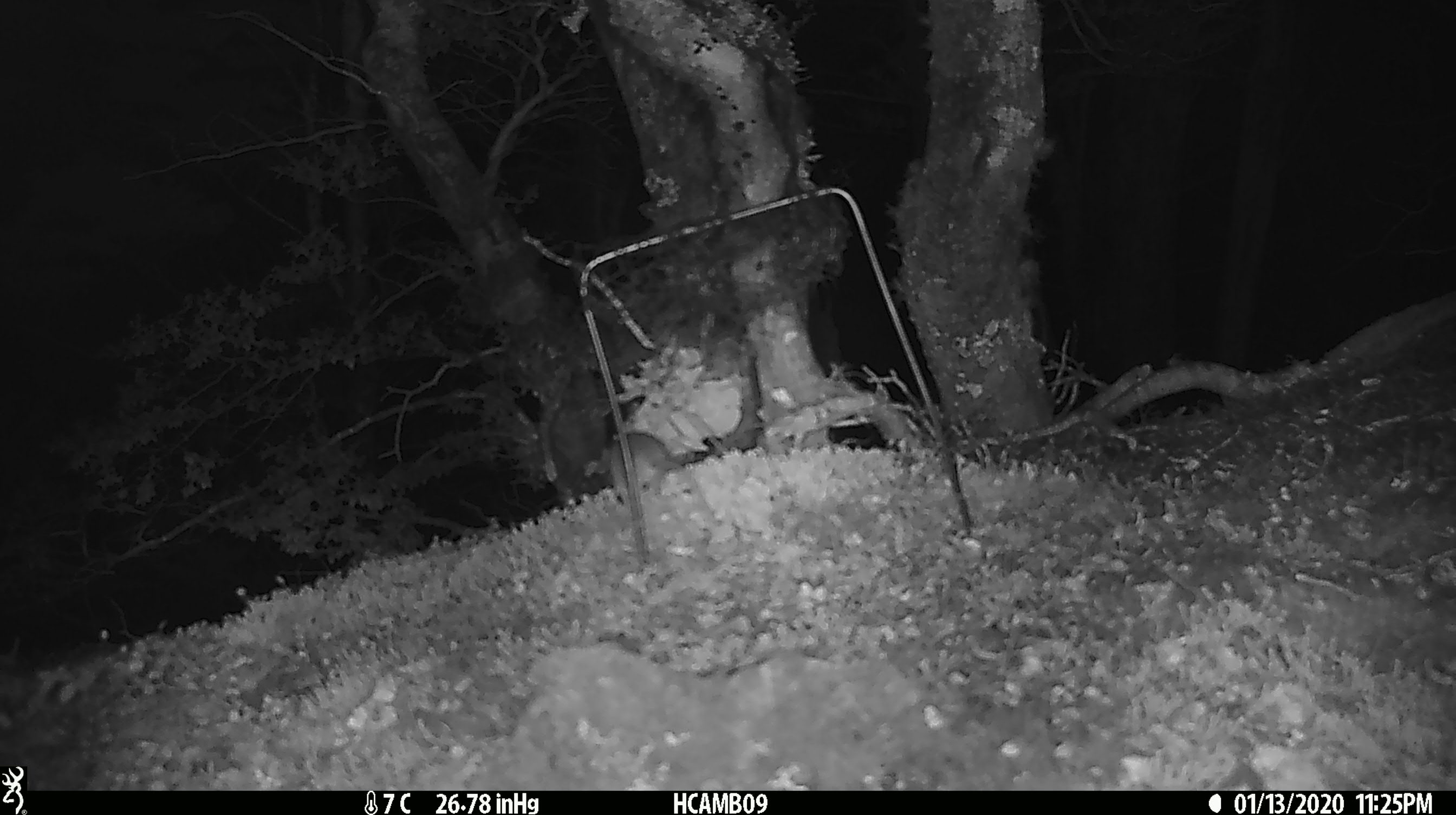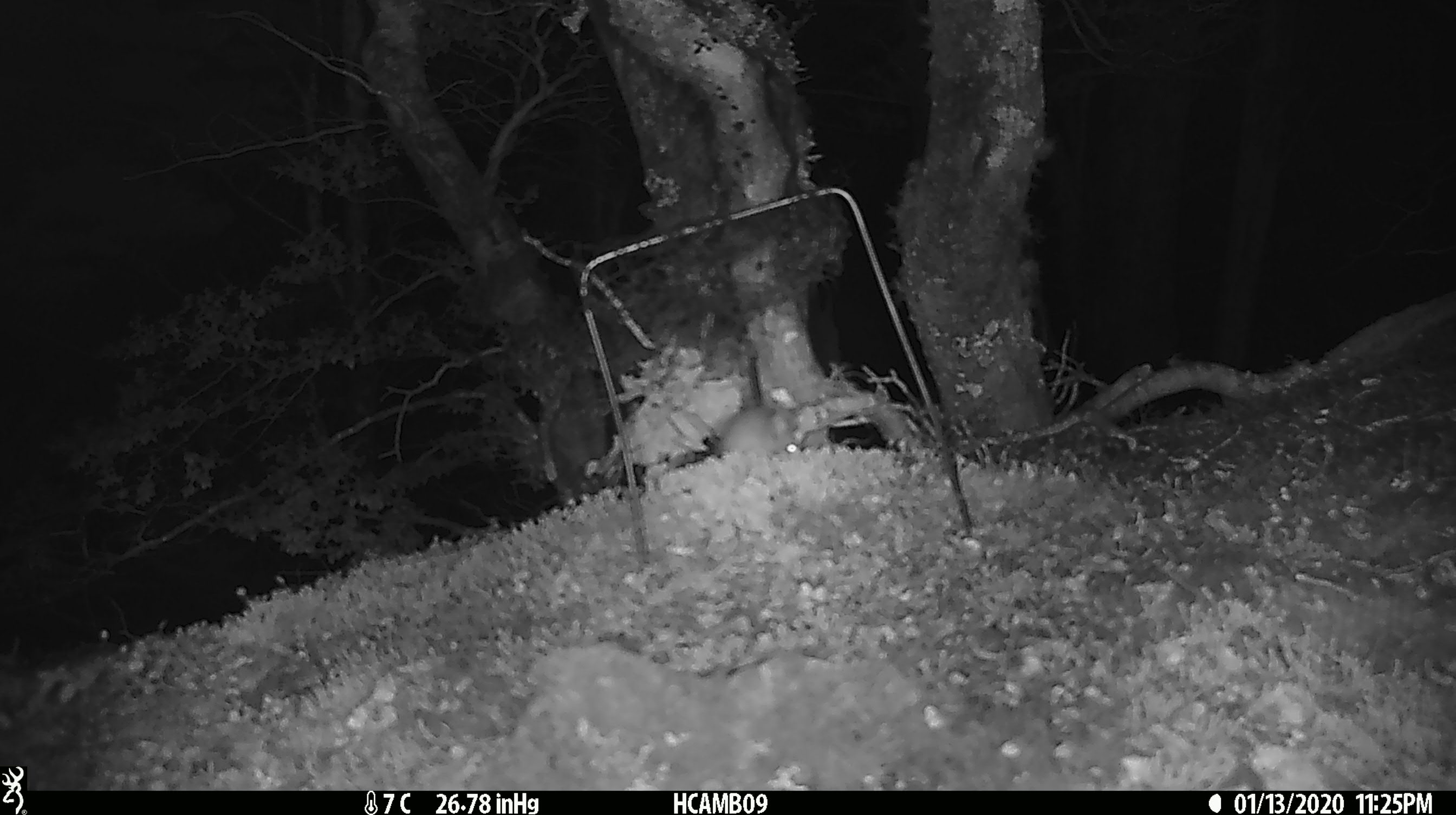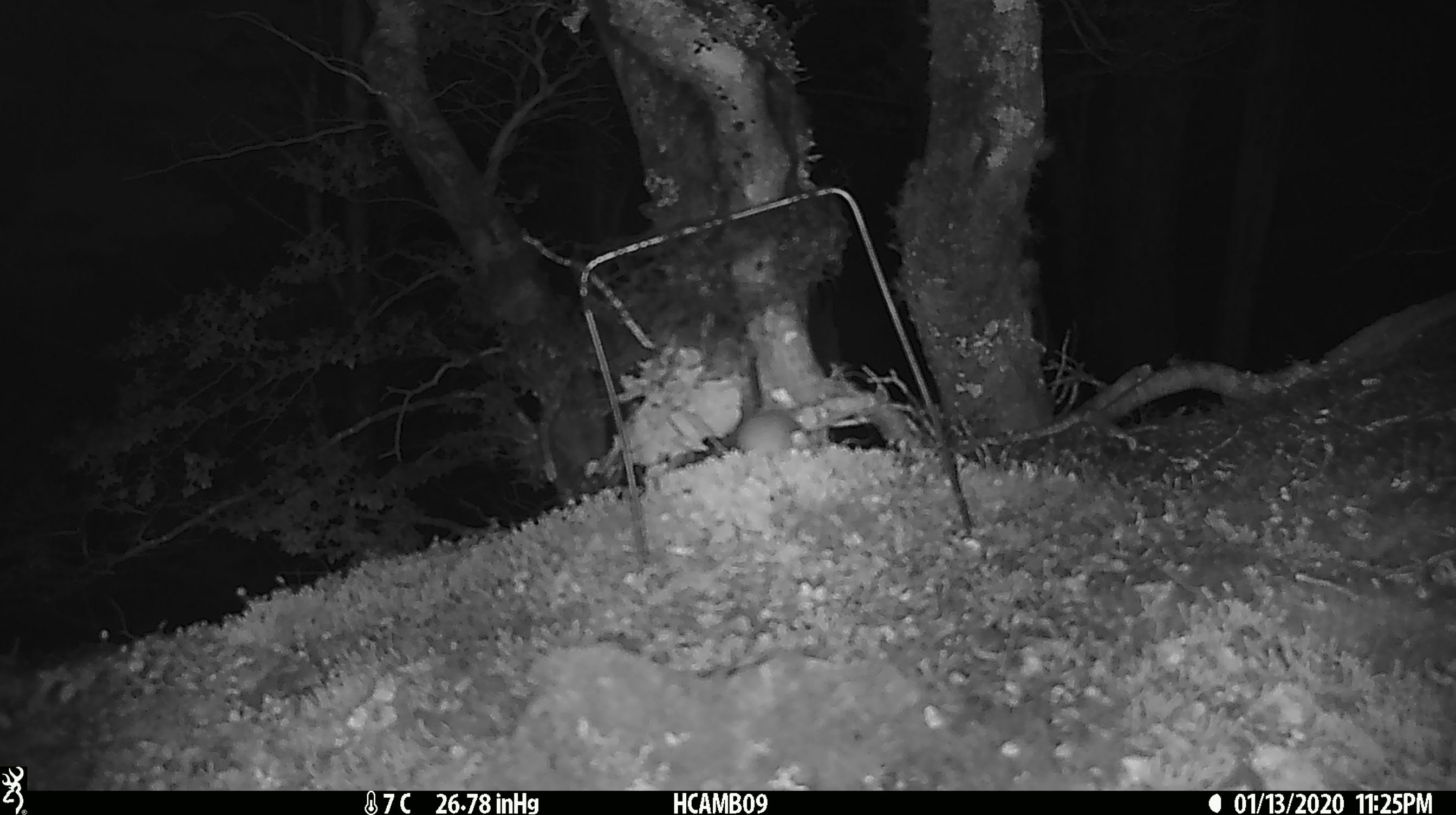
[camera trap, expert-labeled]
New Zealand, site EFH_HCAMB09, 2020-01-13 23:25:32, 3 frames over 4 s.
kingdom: Animalia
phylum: Chordata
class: Mammalia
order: Rodentia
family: Muridae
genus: Mus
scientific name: Mus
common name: mouse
Mouse (Mus).